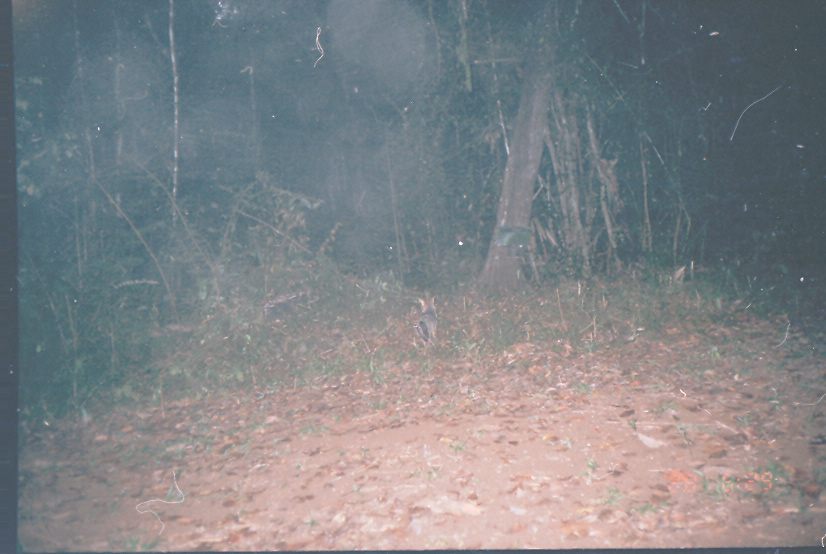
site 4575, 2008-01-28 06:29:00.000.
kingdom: Animalia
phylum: Chordata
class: Mammalia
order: Carnivora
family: Canidae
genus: Urocyon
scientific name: Urocyon cinereoargenteus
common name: gray fox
Urocyon cinereoargenteus (gray fox).